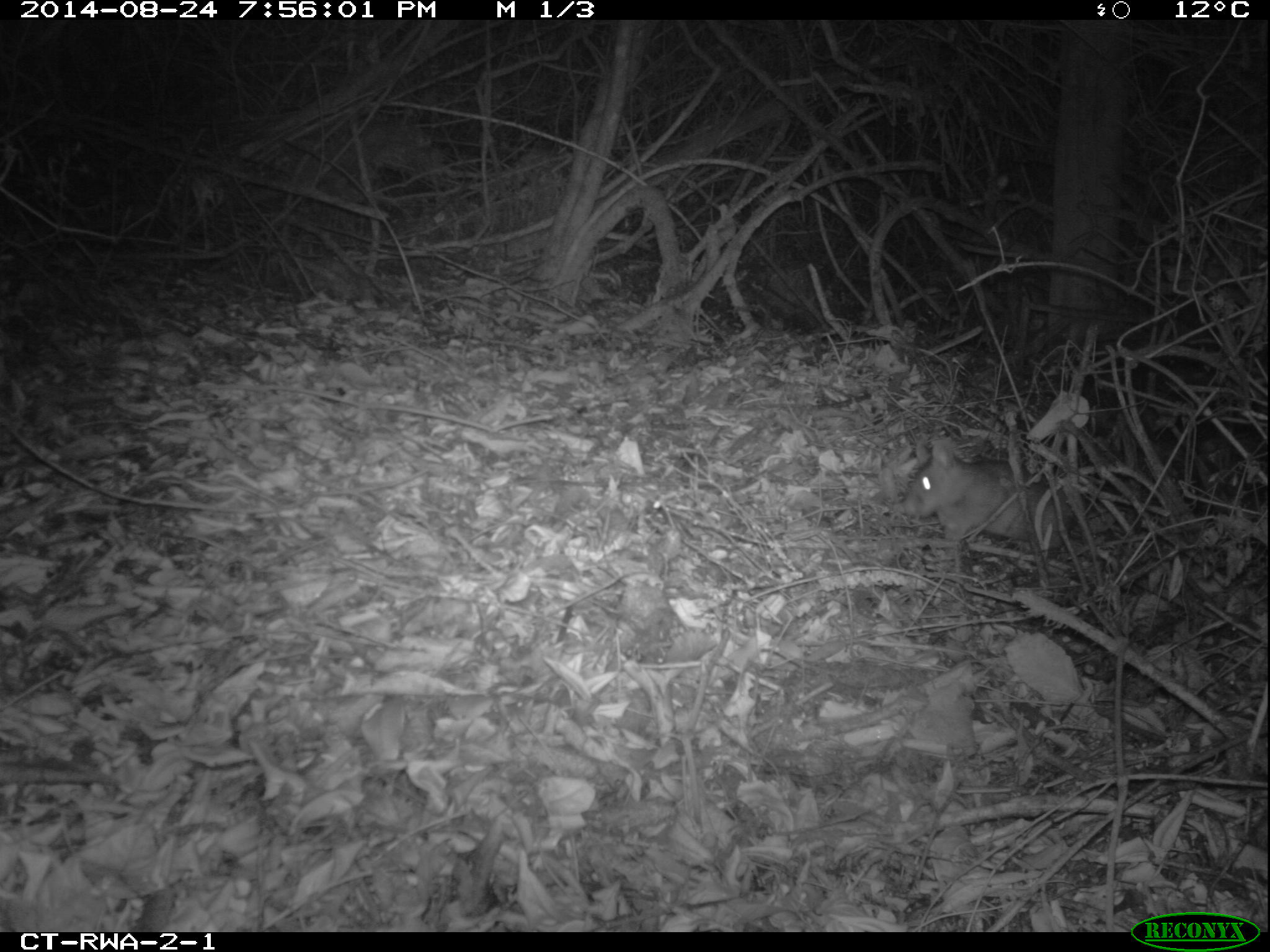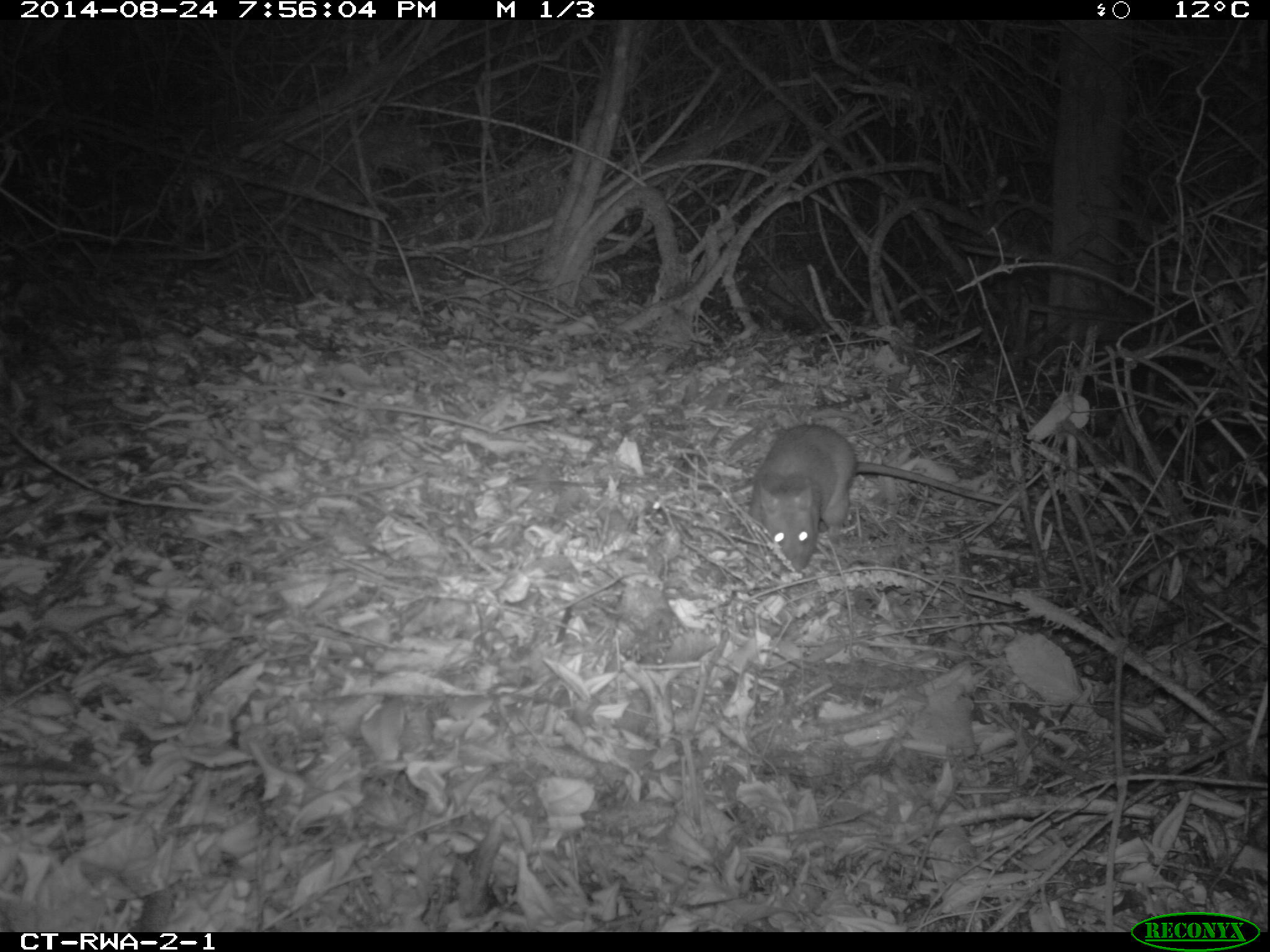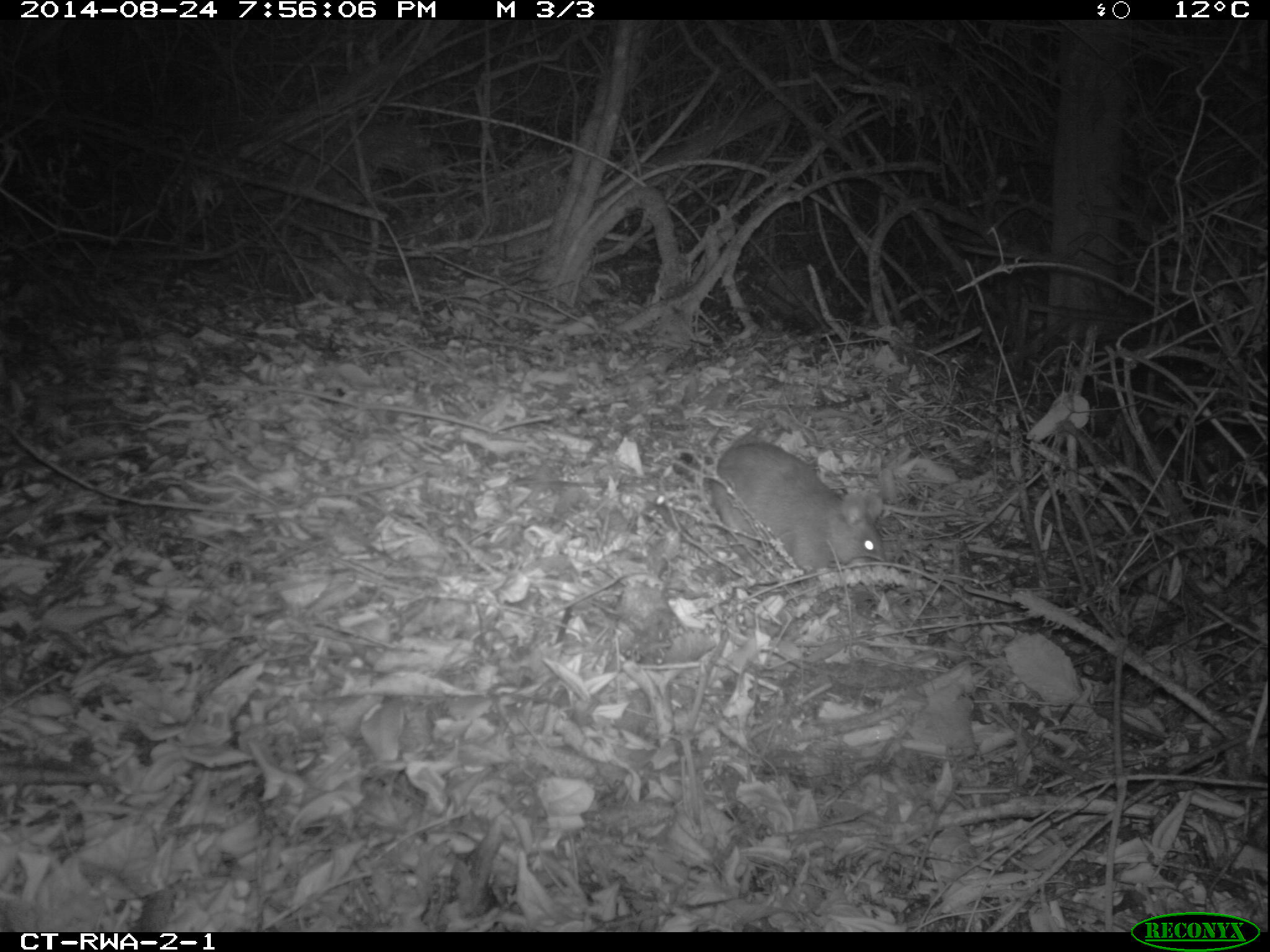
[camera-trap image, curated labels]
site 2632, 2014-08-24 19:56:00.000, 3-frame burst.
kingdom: Animalia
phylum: Chordata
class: Mammalia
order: Rodentia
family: Nesomyidae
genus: Cricetomys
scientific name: Cricetomys gambianus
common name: african giant pouched rat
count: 1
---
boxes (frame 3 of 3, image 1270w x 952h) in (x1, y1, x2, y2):
cricetomys gambianus: (700, 416, 887, 593)